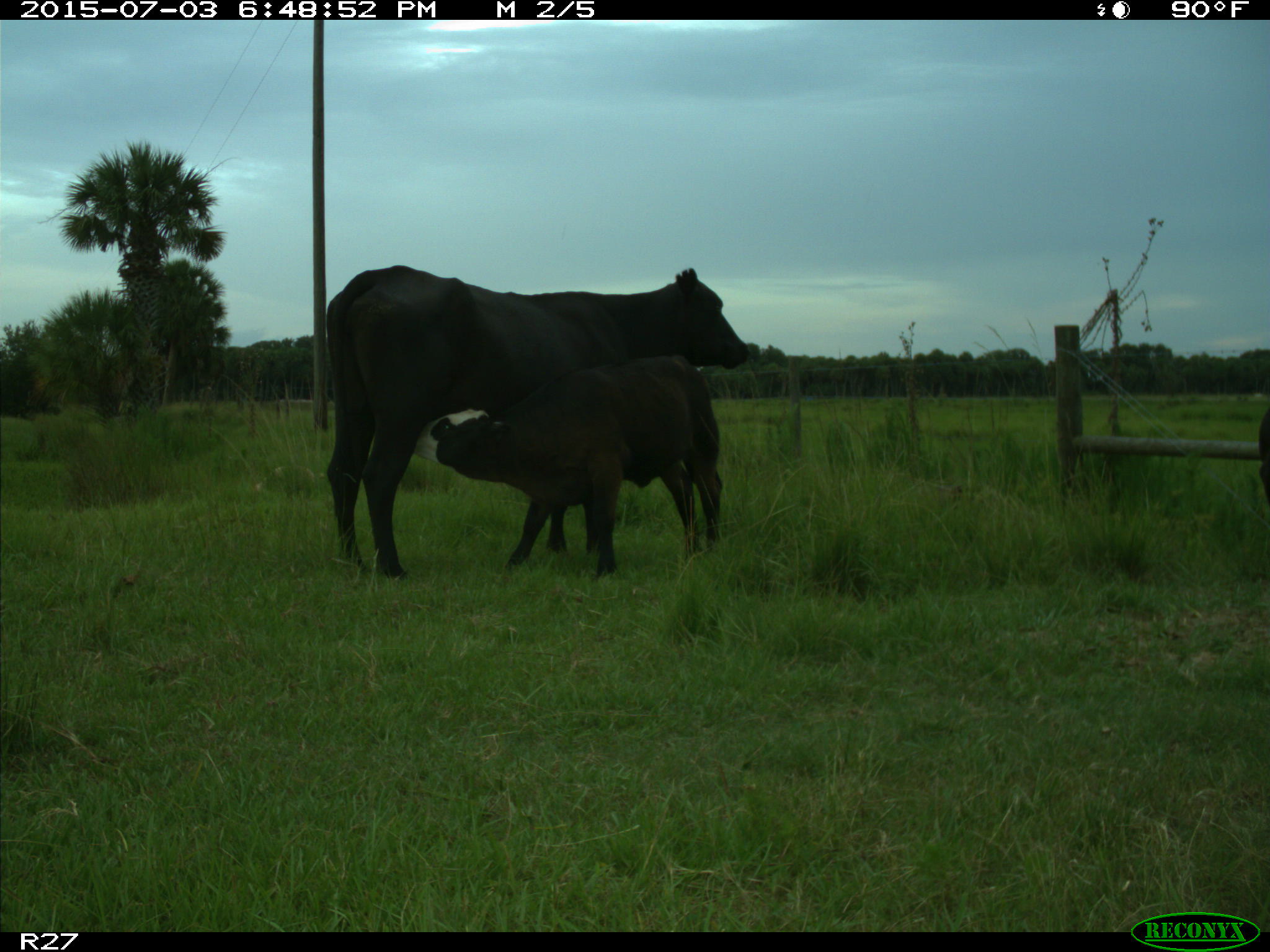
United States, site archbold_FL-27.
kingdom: Animalia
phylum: Chordata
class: Mammalia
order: Artiodactyla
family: Bovidae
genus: Bos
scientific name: Bos taurus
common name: domestic cow